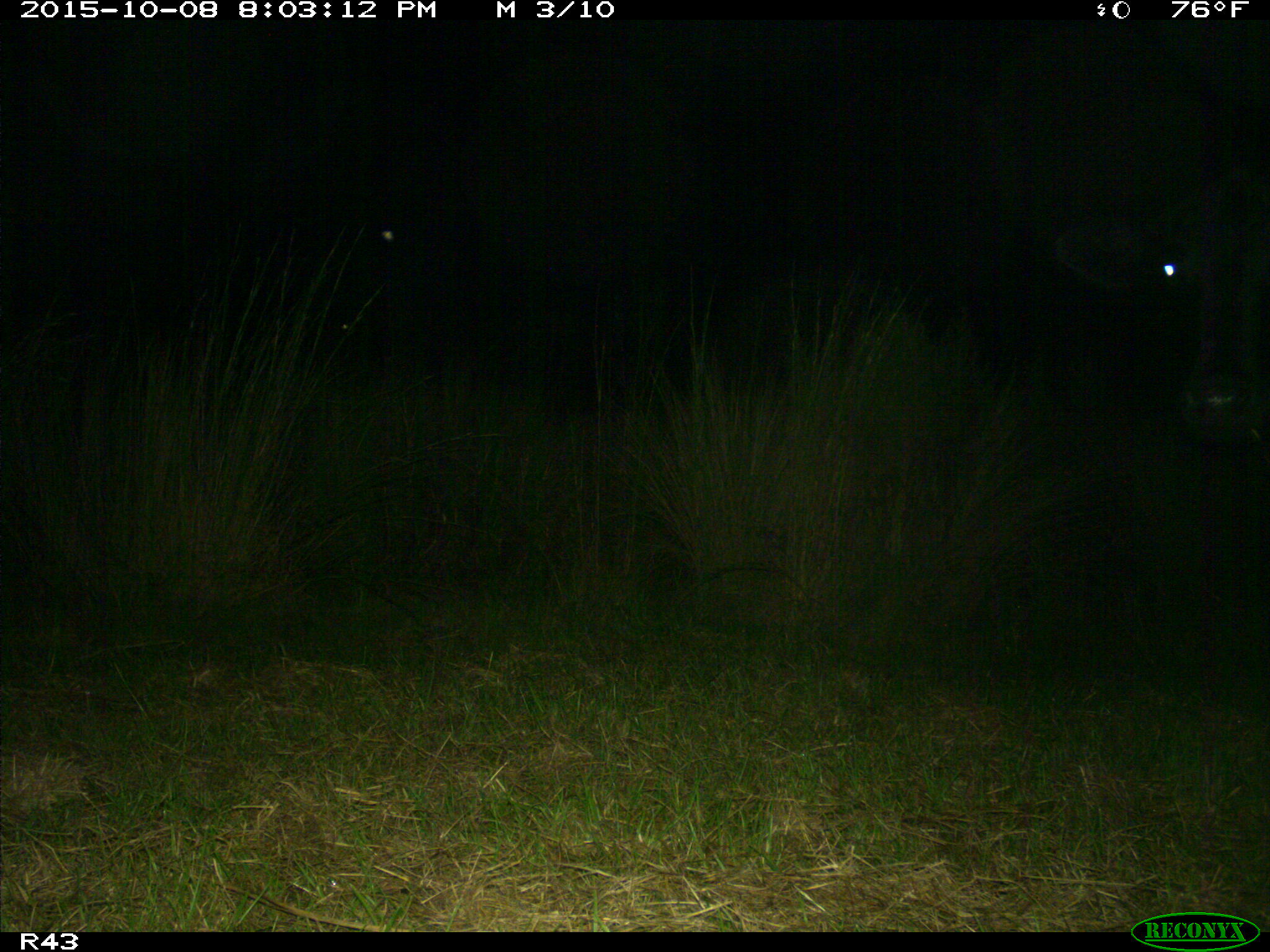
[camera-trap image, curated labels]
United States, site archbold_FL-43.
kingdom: Animalia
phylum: Chordata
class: Mammalia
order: Artiodactyla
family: Bovidae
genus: Bos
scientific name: Bos taurus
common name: domestic cow